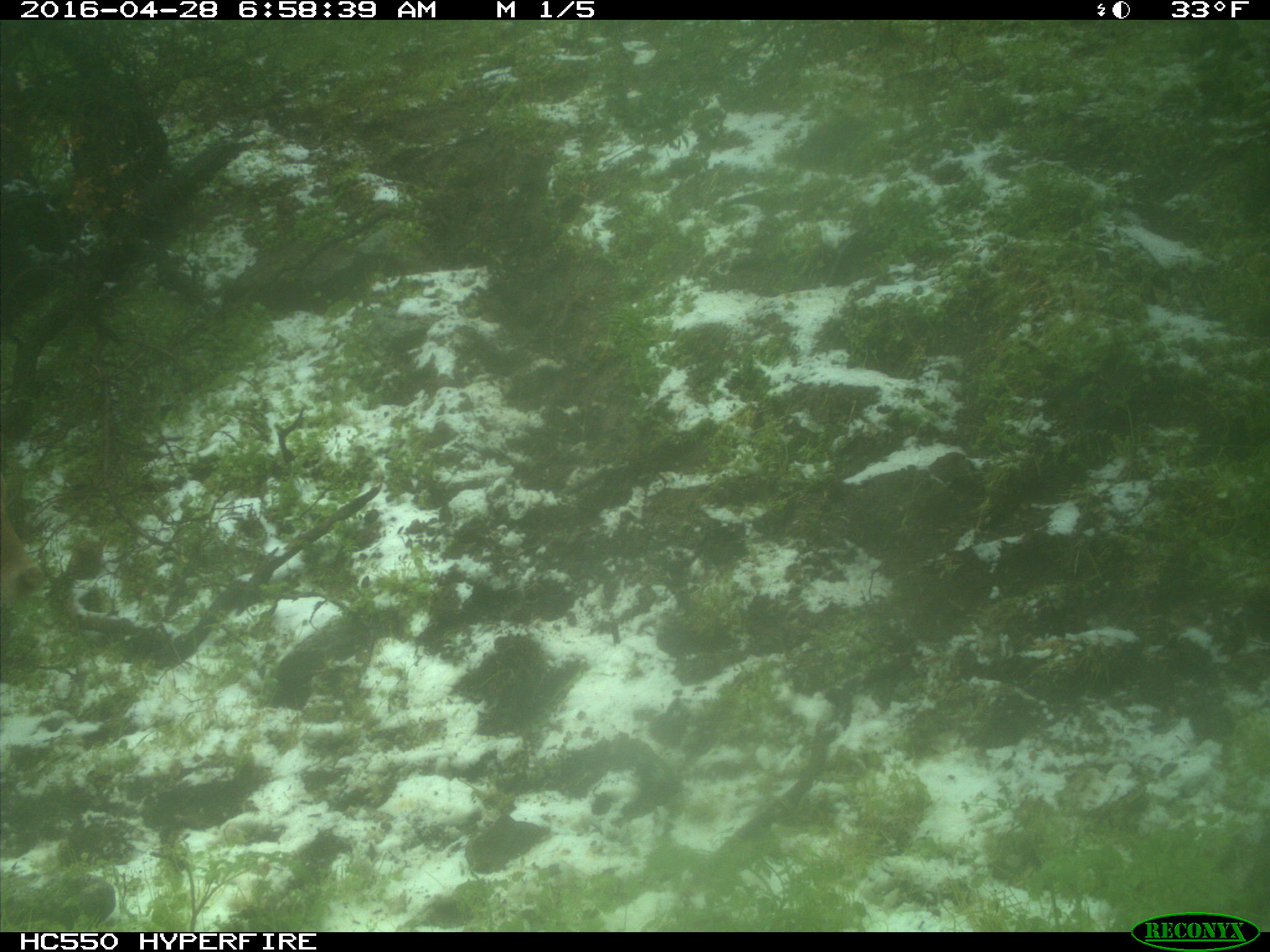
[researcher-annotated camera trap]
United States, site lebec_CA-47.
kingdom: Animalia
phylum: Chordata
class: Mammalia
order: Artiodactyla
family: Bovidae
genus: Bos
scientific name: Bos taurus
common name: domestic cow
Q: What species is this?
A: Bos taurus (domestic cow).